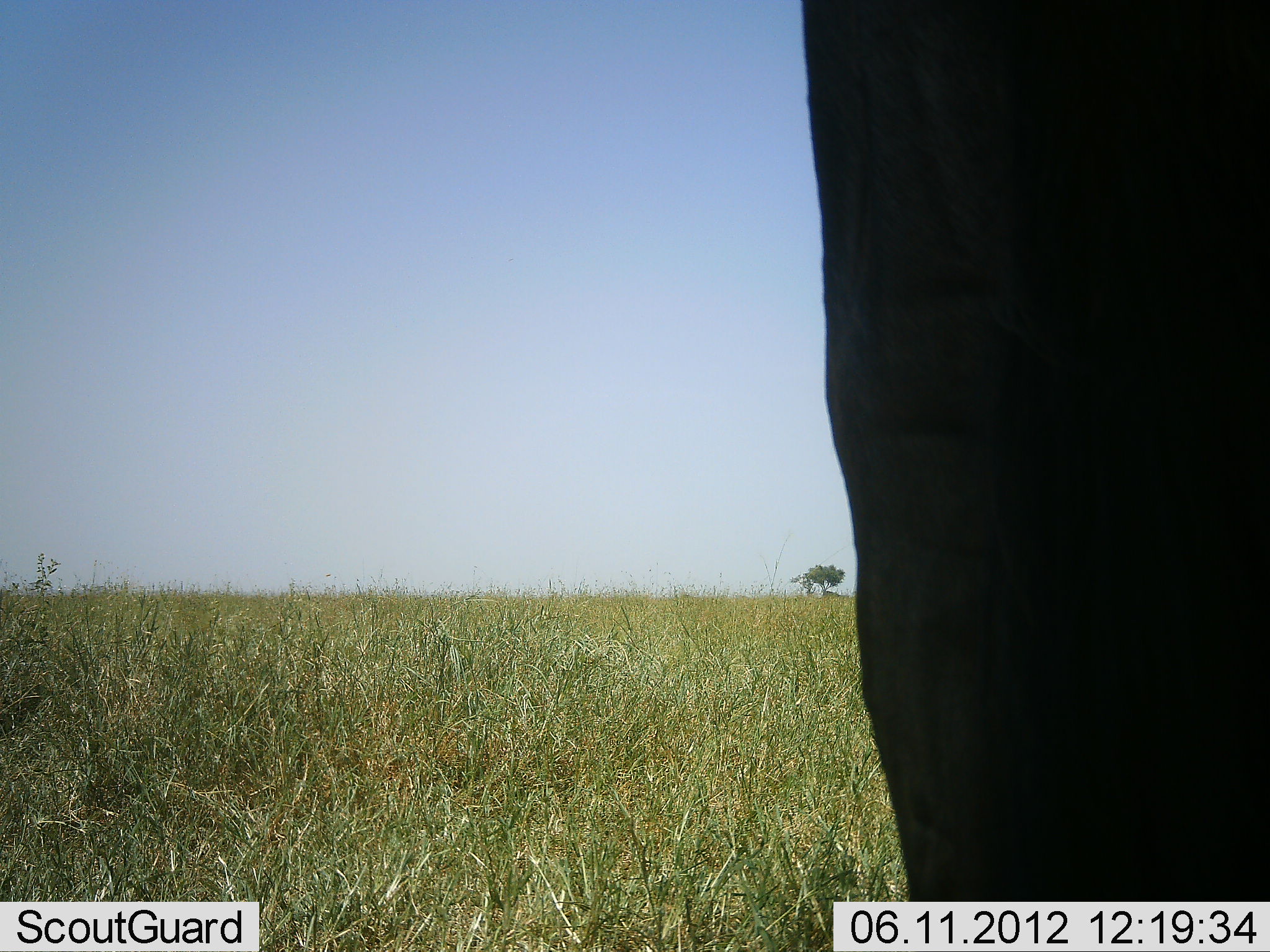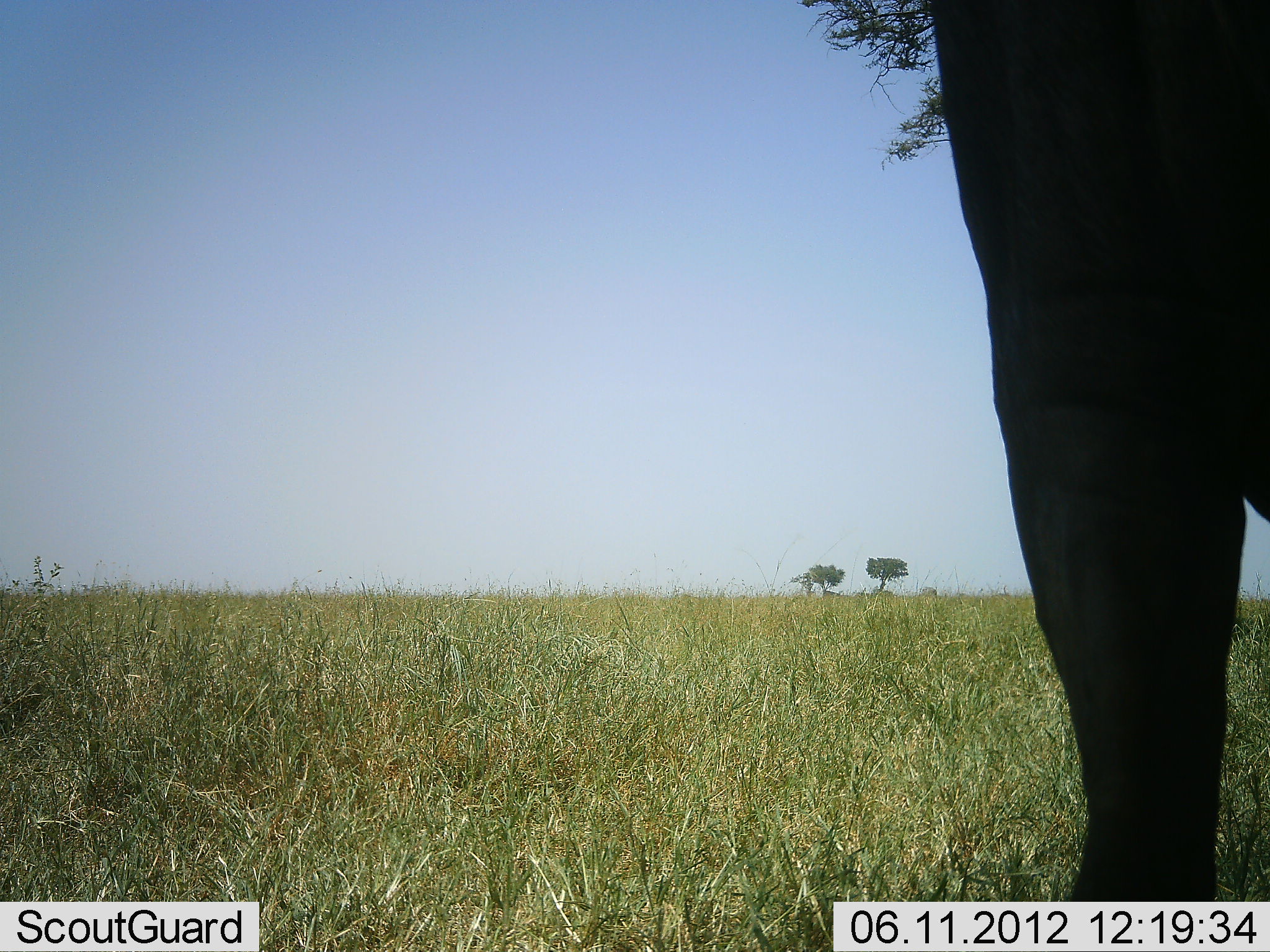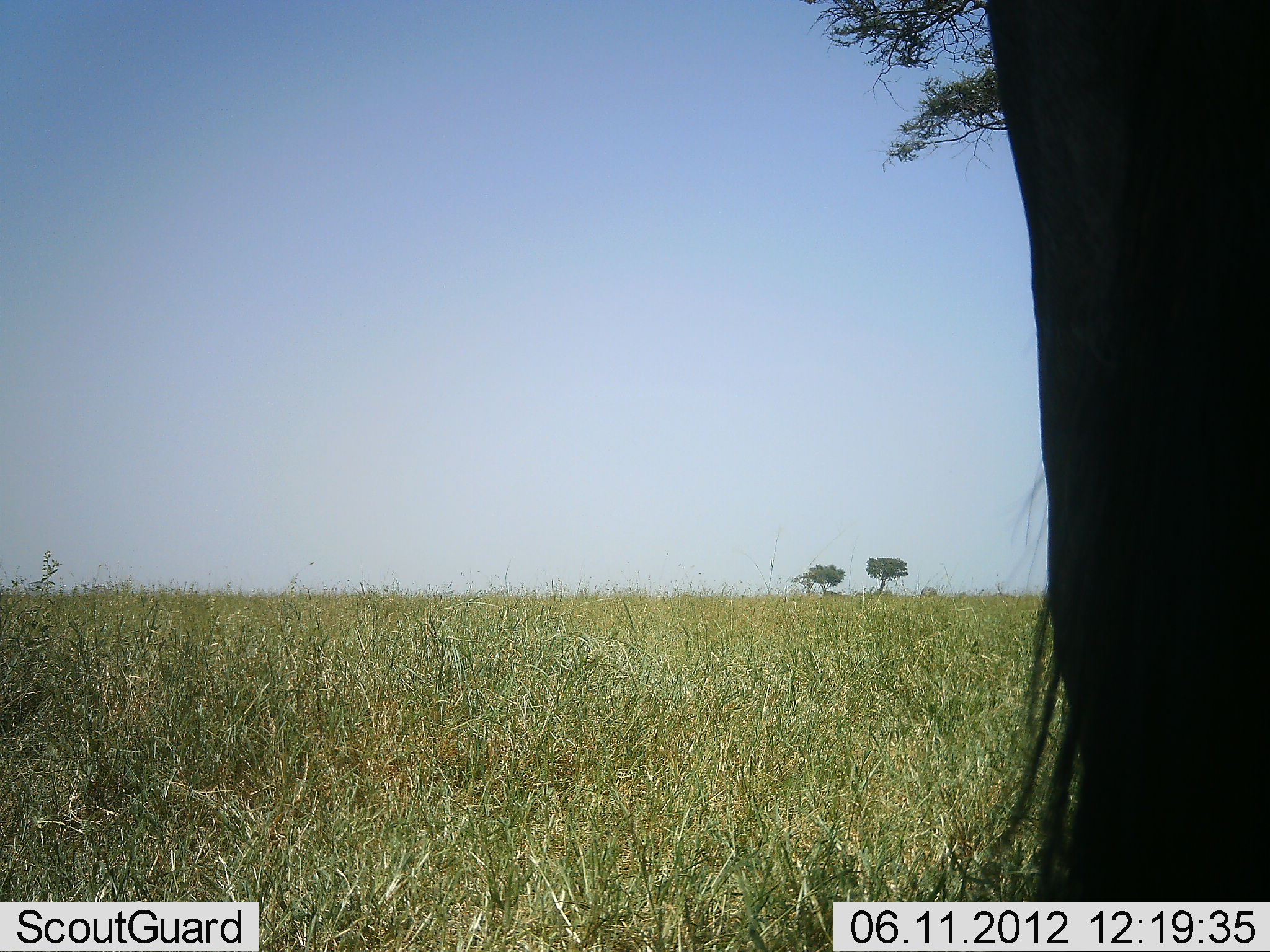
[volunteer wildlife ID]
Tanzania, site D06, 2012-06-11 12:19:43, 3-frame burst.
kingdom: Animalia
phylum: Chordata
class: Mammalia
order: Artiodactyla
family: Bovidae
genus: Connochaetes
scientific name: Connochaetes taurinus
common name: blue wildebeest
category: wildebeest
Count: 1.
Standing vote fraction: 90%.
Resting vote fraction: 0%.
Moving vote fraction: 10%.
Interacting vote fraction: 0%.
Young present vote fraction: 0%.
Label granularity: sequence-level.